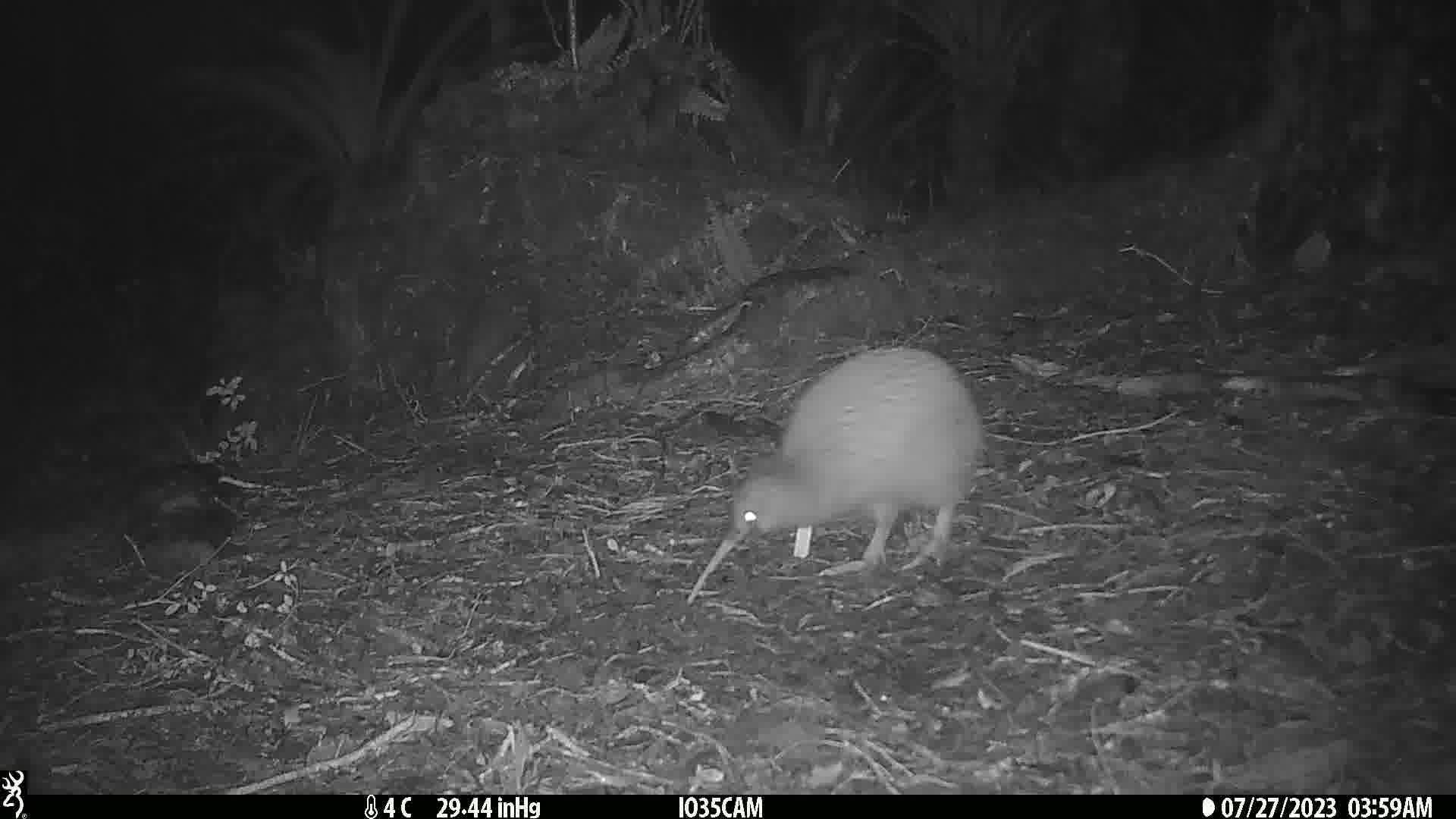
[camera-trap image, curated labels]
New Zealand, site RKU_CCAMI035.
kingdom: Animalia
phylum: Chordata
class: Aves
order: Apterygiformes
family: Apterygidae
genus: Apteryx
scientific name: Apteryx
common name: kiwi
Kiwi (Apteryx).